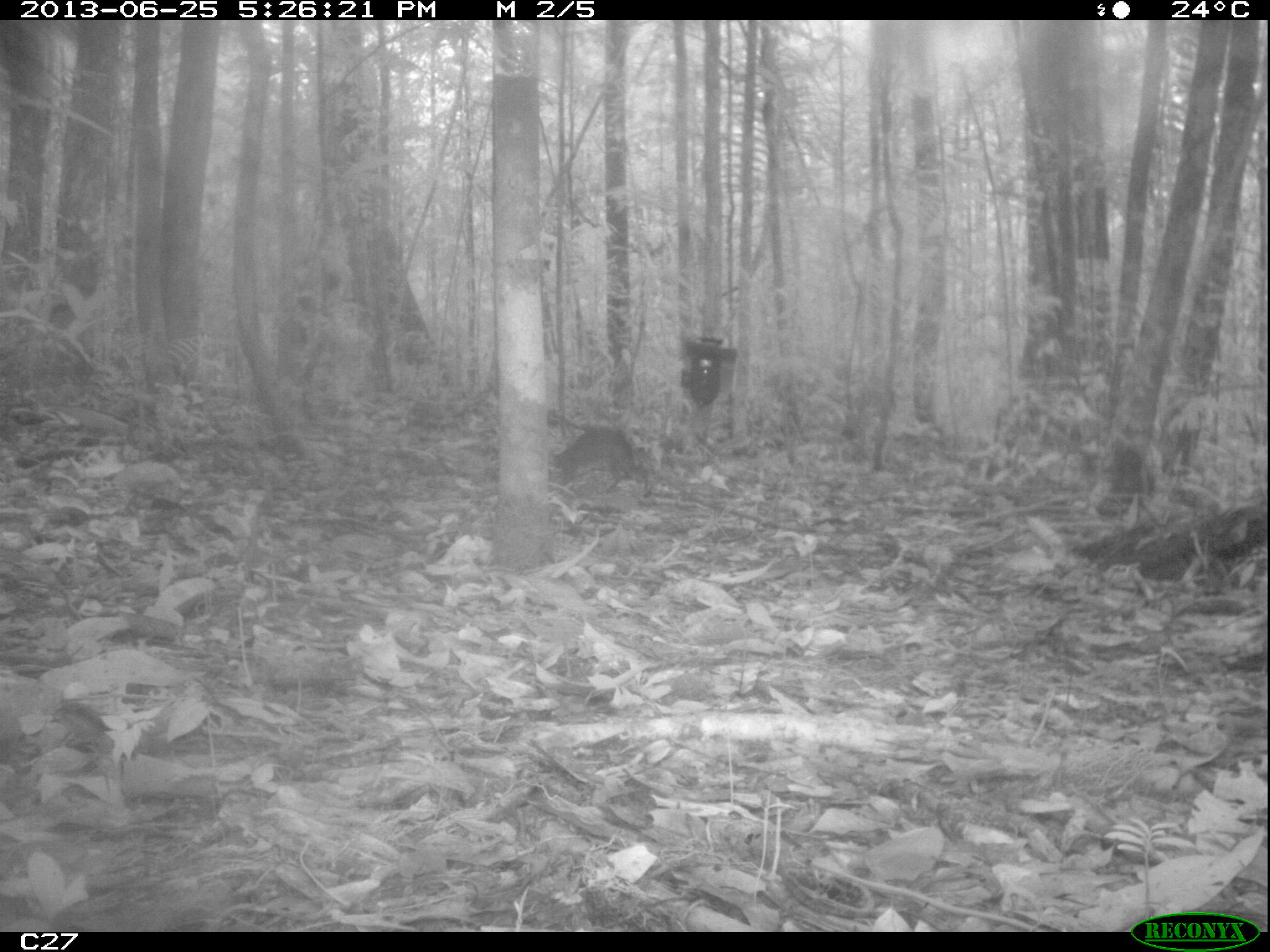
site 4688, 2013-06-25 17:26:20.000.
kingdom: Animalia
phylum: Chordata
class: Mammalia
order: Rodentia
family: Dasyproctidae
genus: Myoprocta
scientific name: Myoprocta pratti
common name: green acouchi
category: myoprocta pratii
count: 1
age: adult